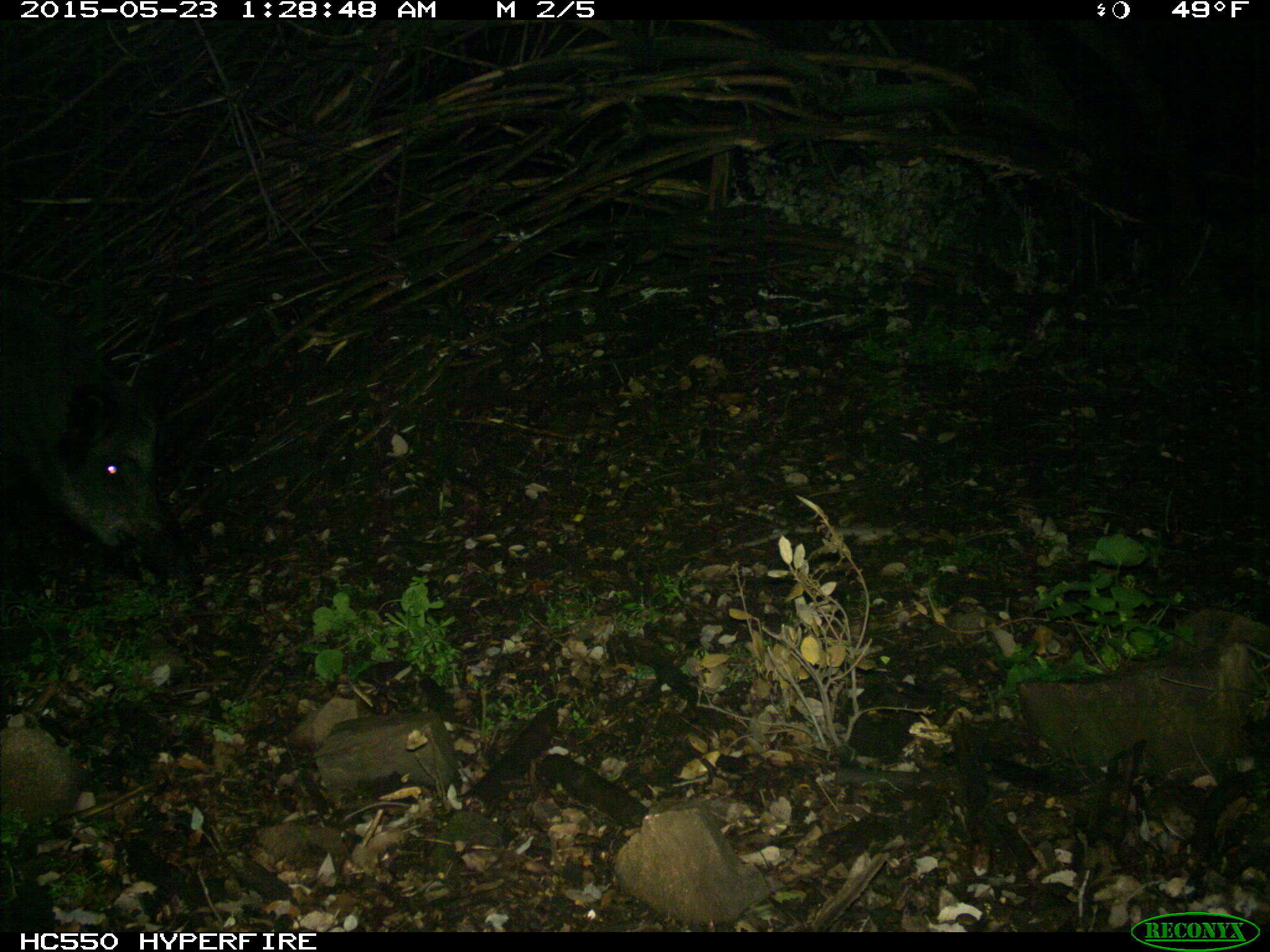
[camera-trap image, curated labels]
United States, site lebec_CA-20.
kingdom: Animalia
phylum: Chordata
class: Mammalia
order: Artiodactyla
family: Suidae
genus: Sus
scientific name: Sus scrofa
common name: wild boar